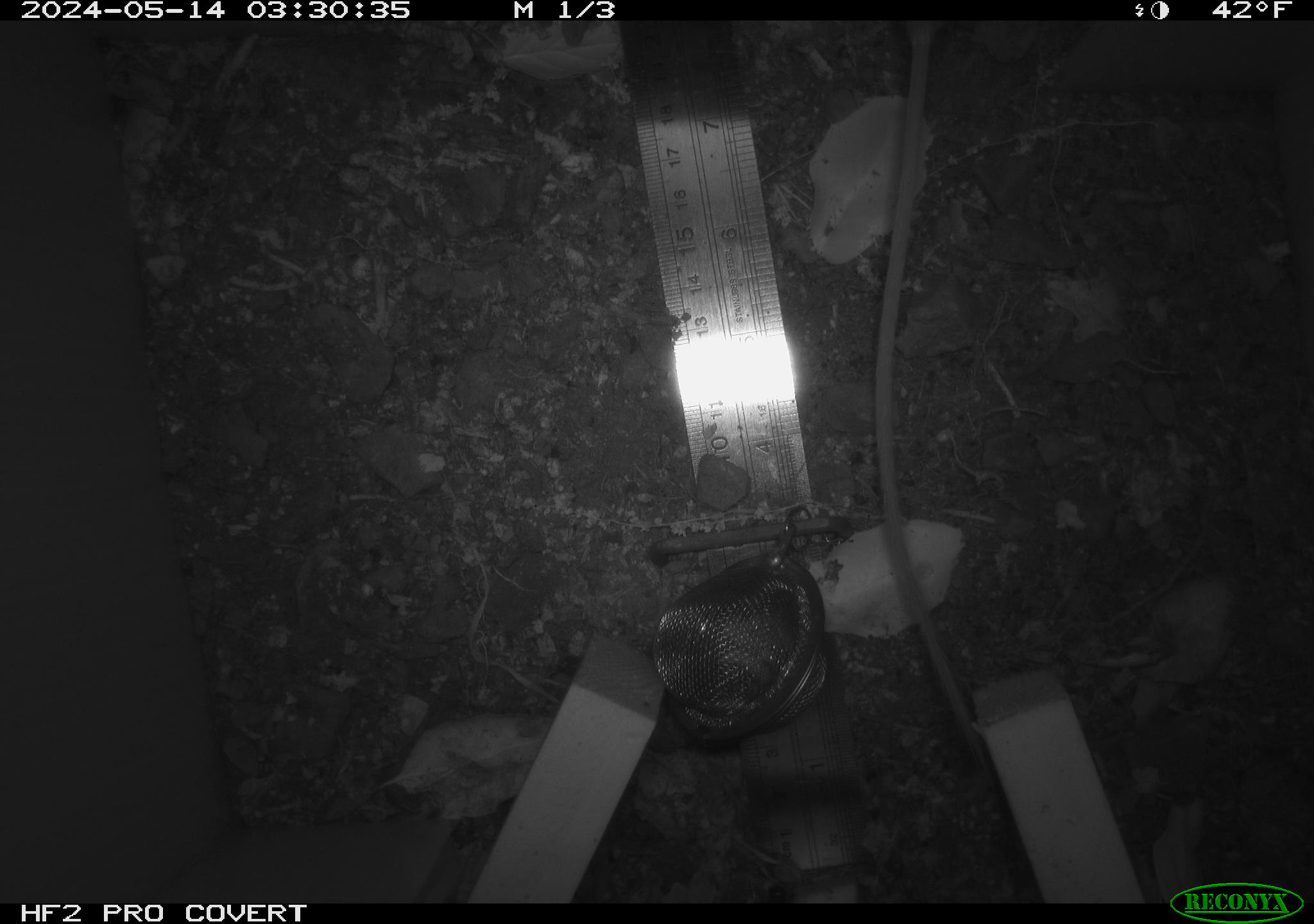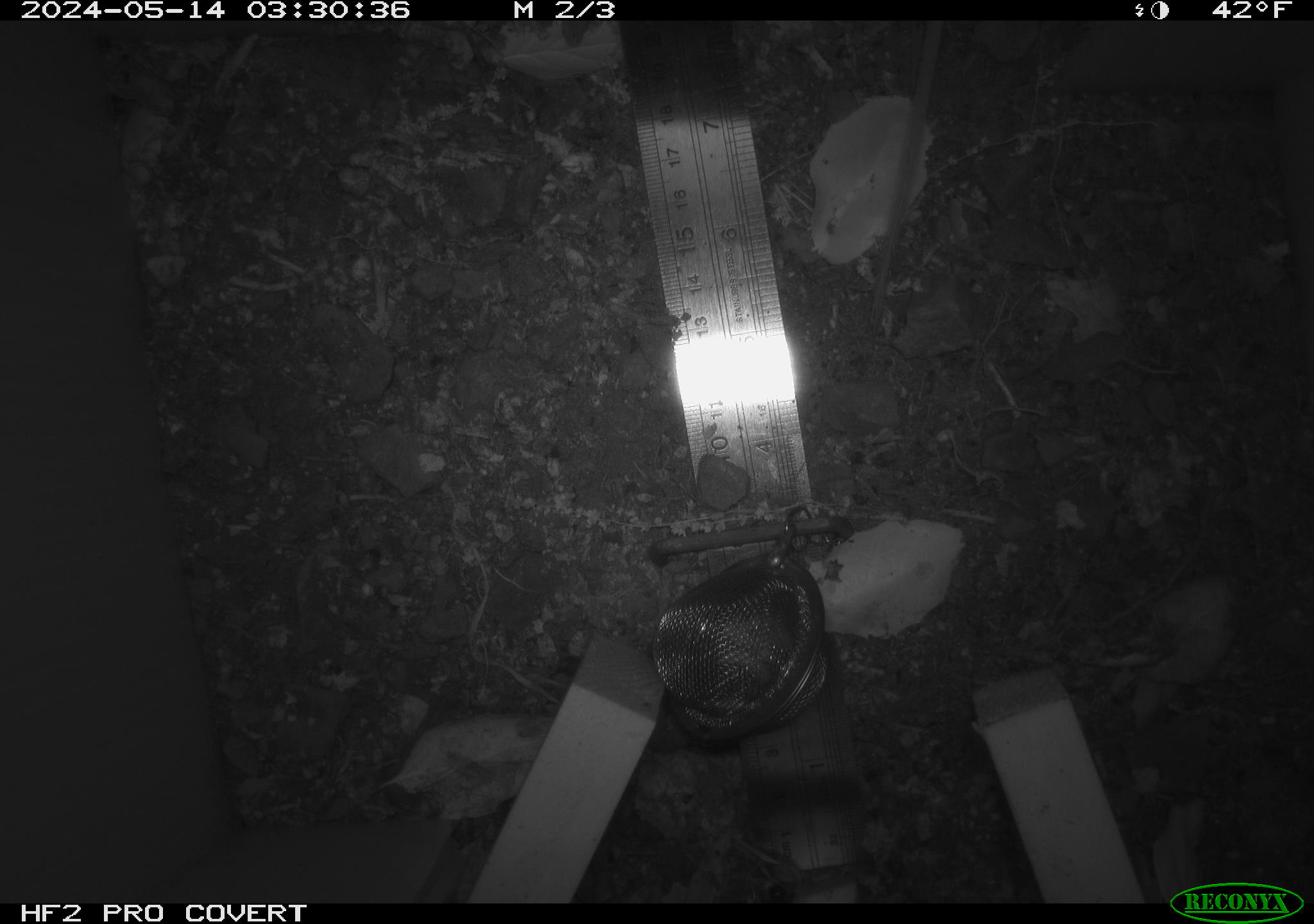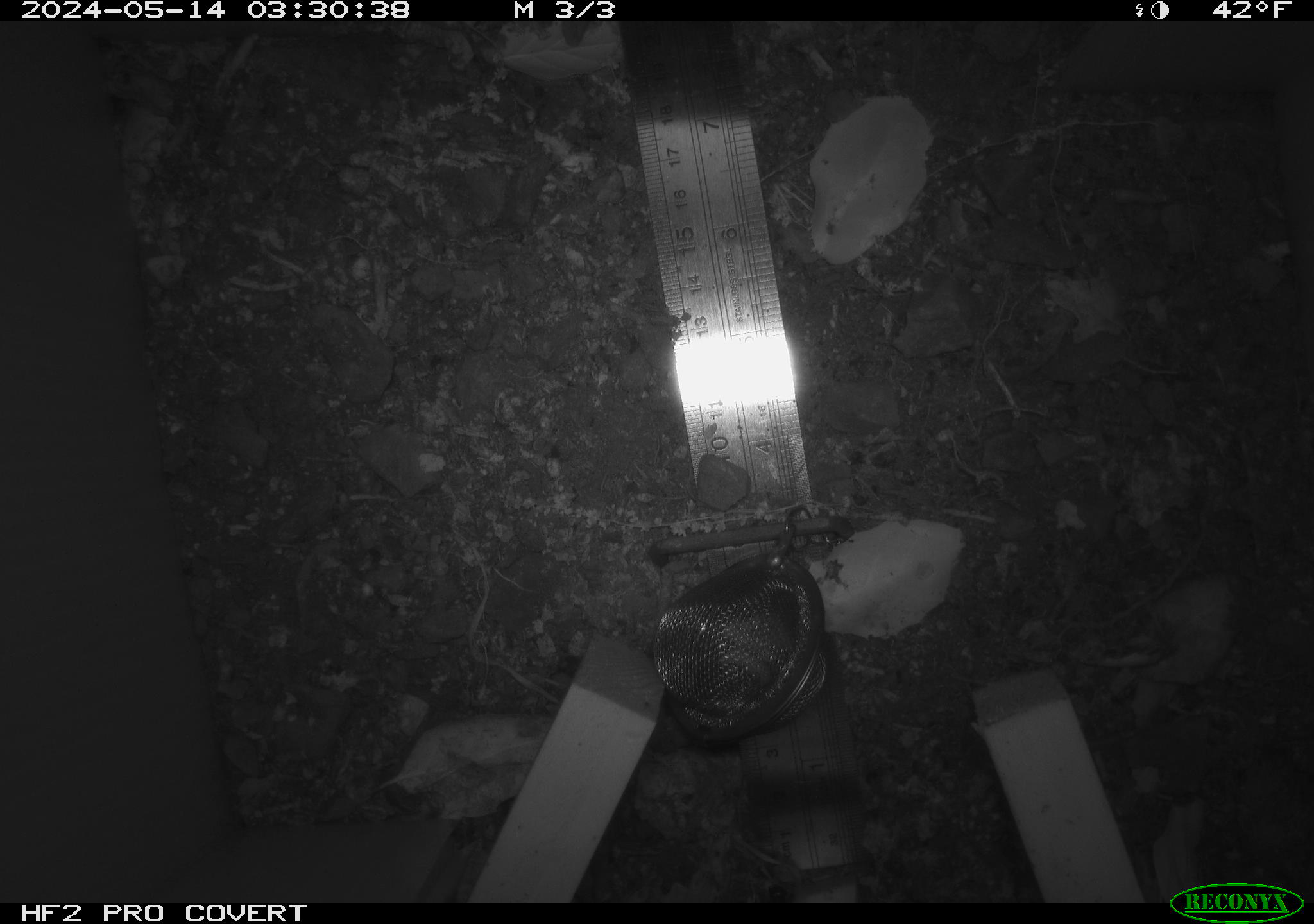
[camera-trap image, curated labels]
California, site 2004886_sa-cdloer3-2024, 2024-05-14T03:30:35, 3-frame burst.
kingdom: Animalia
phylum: Chordata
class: Mammalia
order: Rodentia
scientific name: Rodentia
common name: mouse species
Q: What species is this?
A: Mouse species (Rodentia).